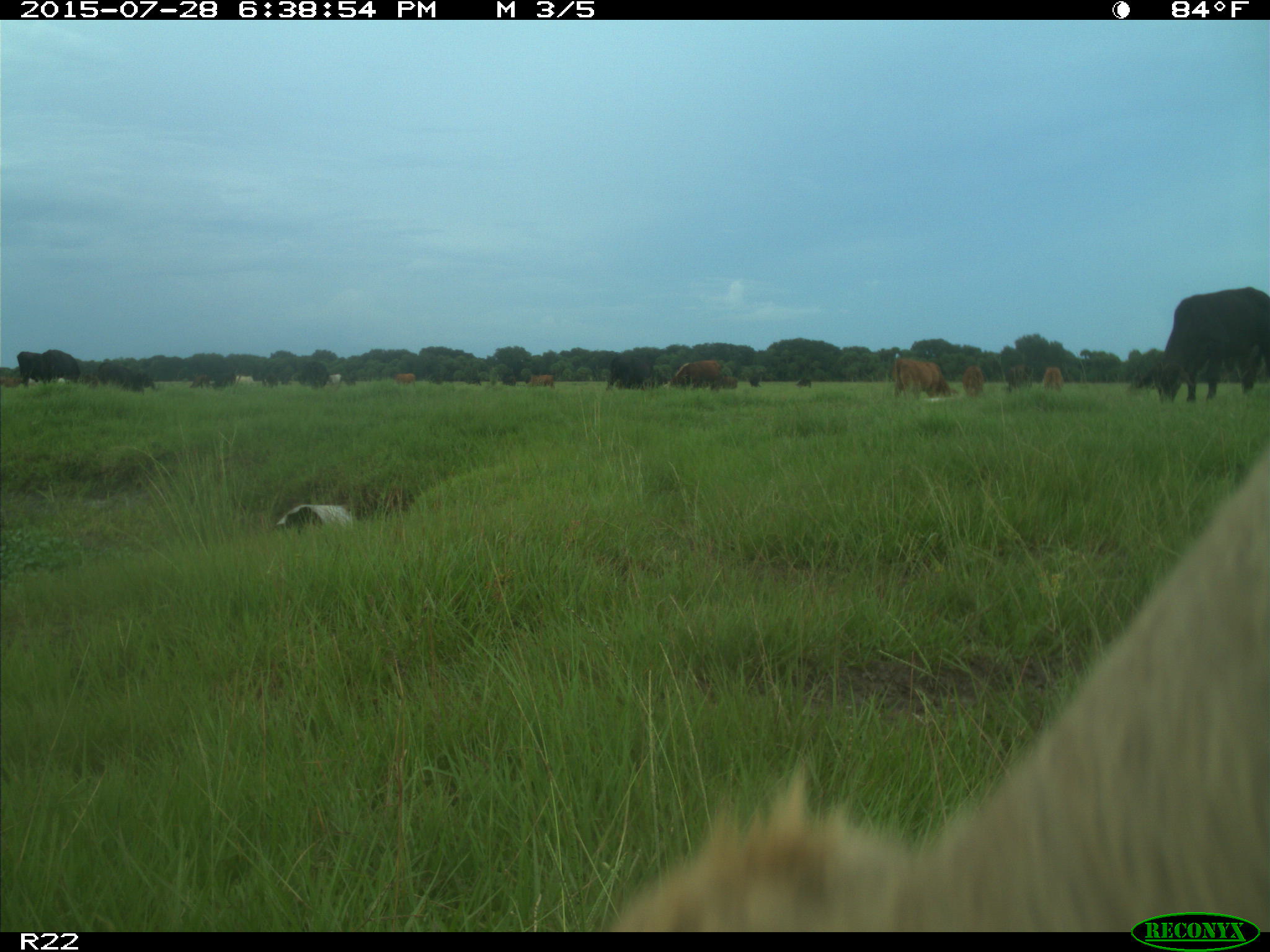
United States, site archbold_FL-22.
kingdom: Animalia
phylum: Chordata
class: Mammalia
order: Artiodactyla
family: Bovidae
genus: Bos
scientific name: Bos taurus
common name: domestic cow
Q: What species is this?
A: Bos taurus (domestic cow).